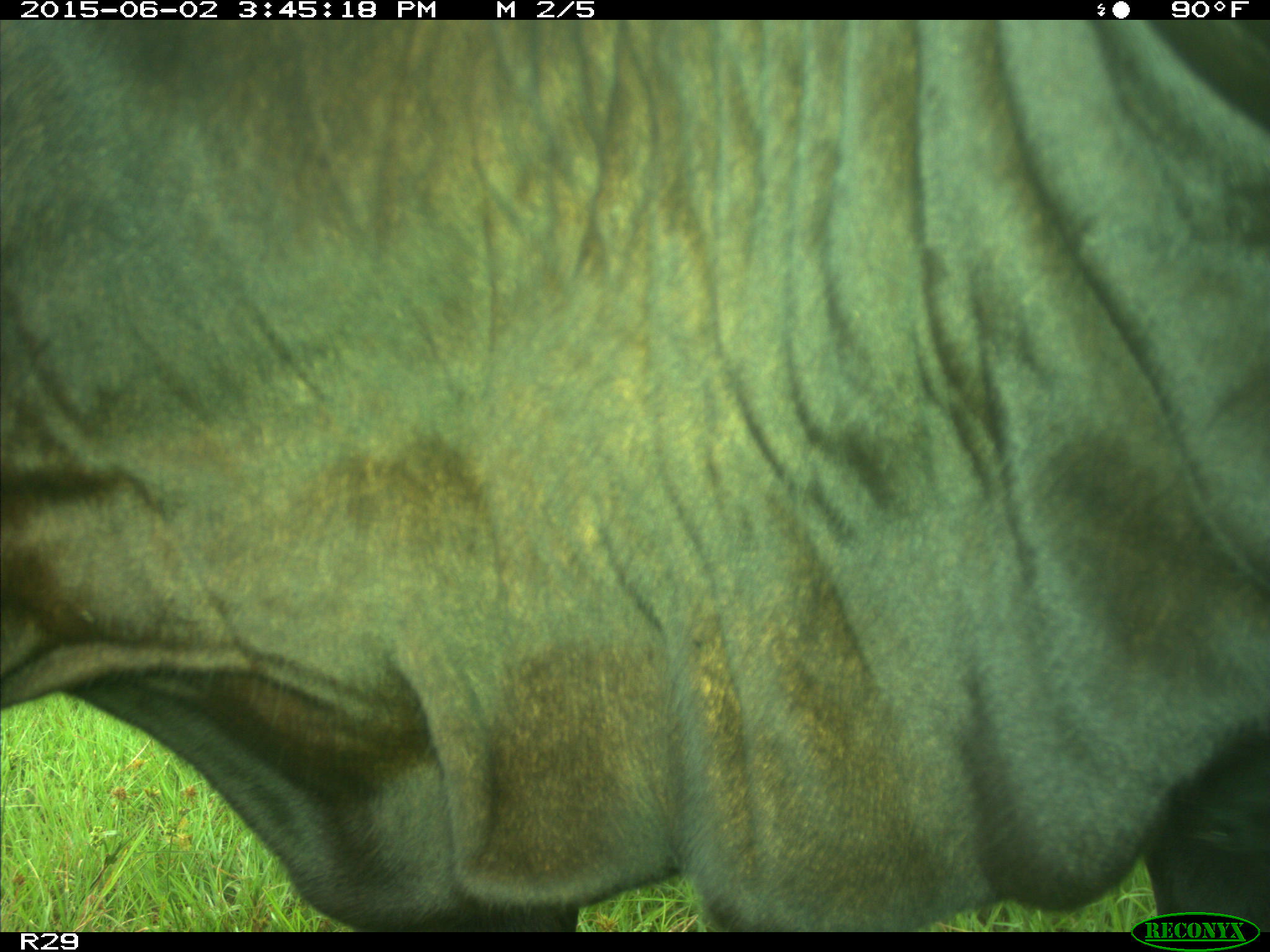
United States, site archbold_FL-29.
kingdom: Animalia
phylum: Chordata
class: Mammalia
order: Artiodactyla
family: Bovidae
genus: Bos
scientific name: Bos taurus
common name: domestic cow